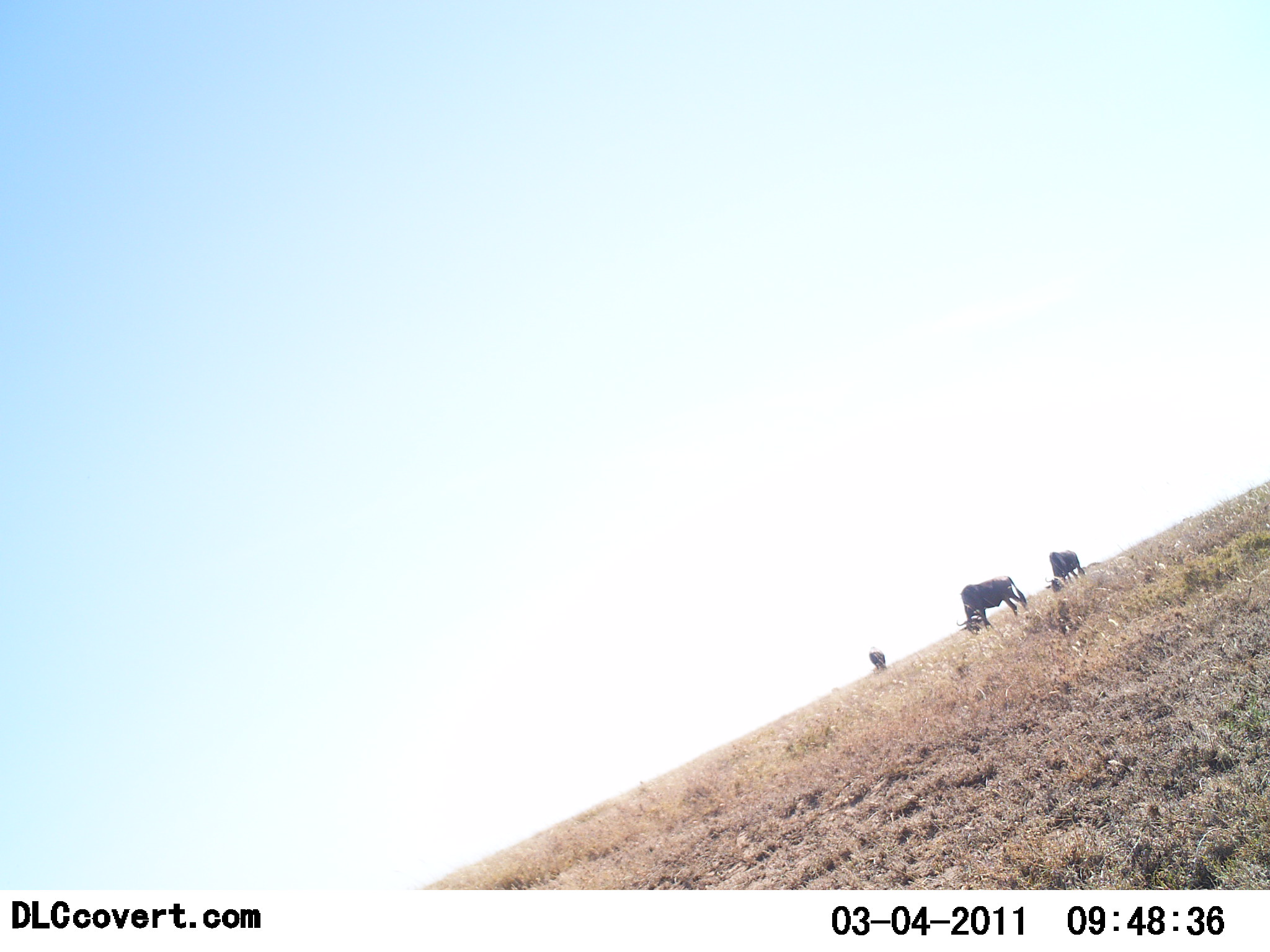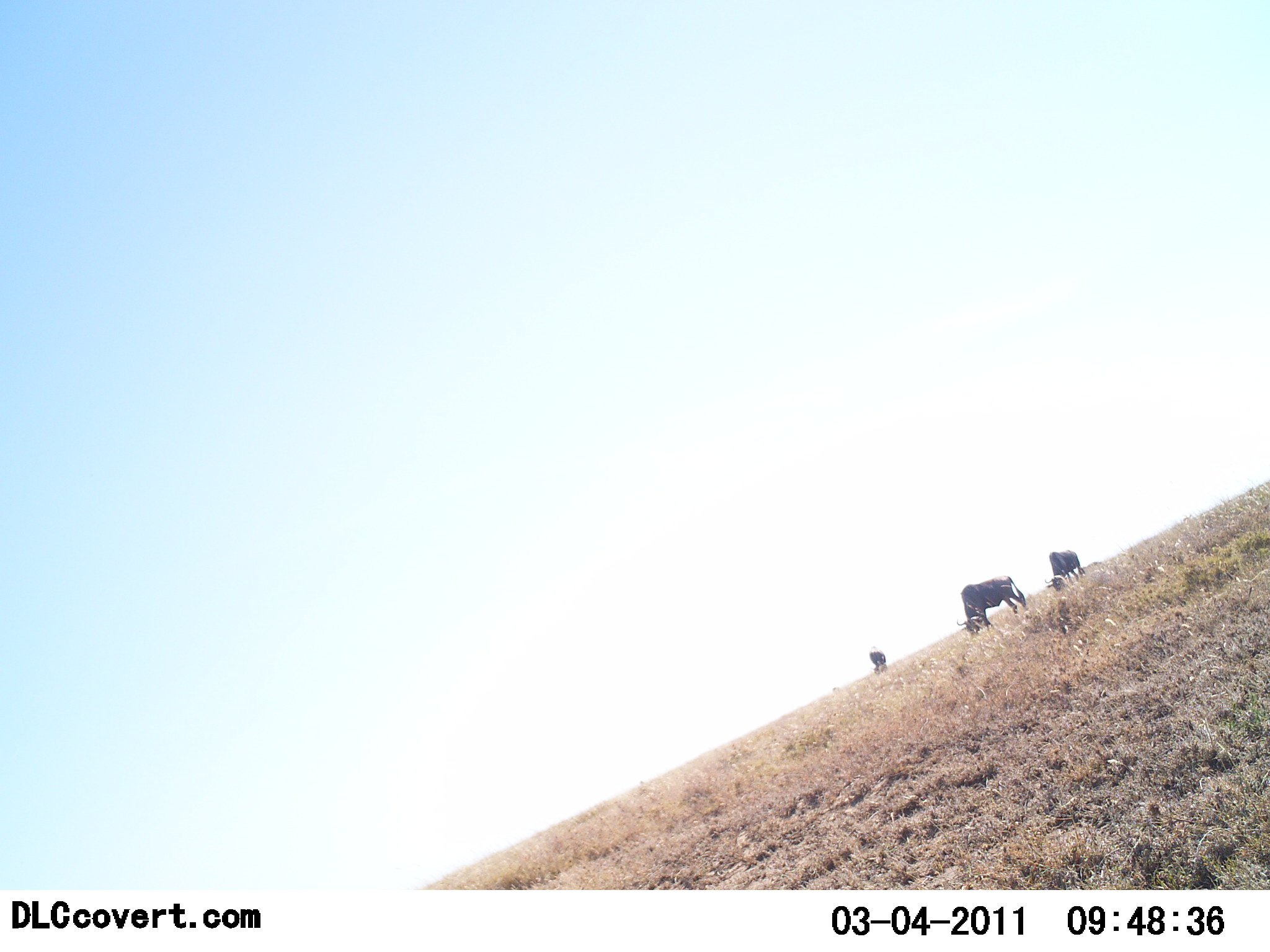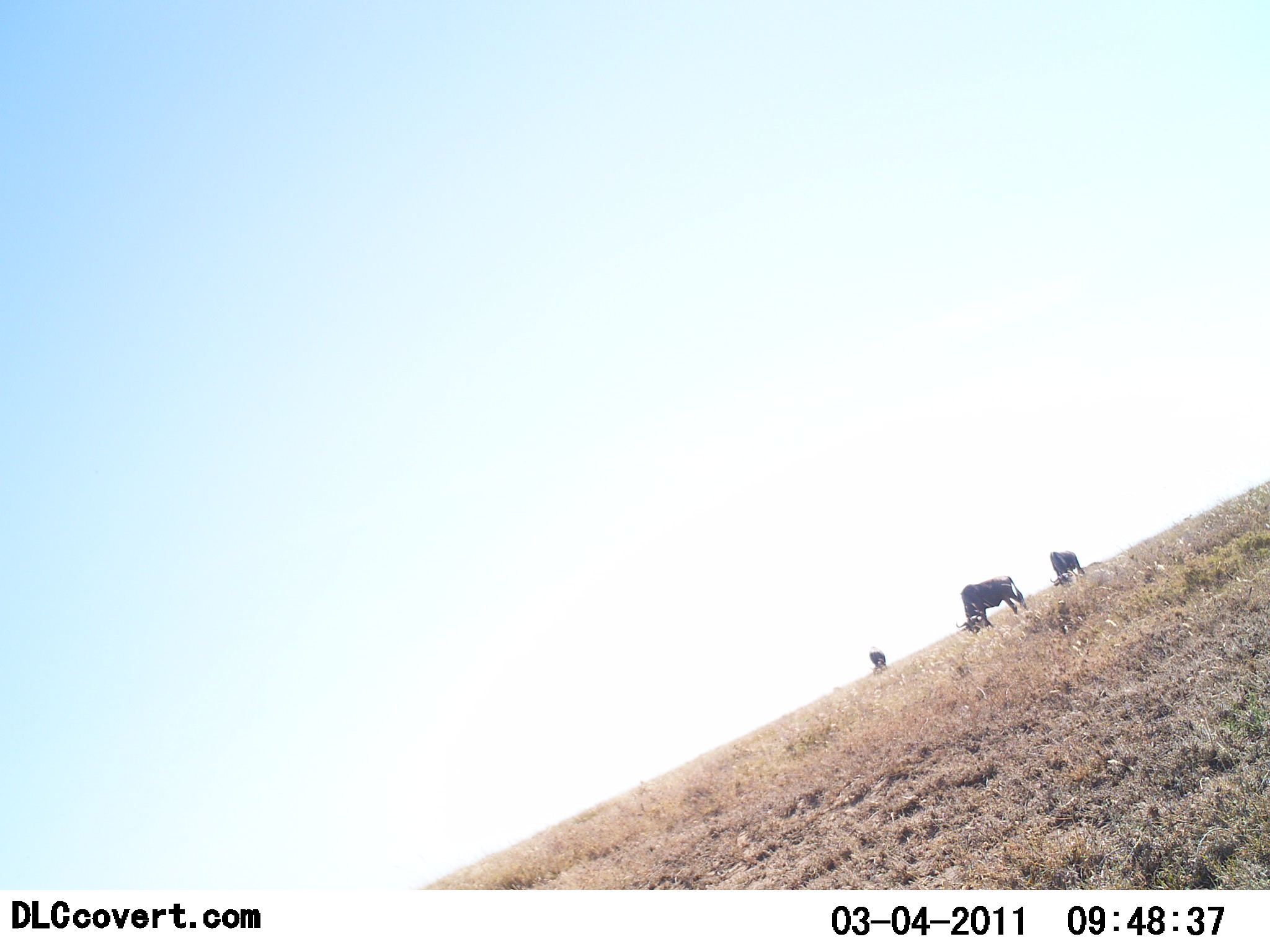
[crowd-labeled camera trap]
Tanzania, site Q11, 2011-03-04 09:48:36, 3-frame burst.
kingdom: Animalia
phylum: Chordata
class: Mammalia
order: Artiodactyla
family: Bovidae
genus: Connochaetes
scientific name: Connochaetes taurinus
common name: blue wildebeest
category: wildebeest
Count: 3.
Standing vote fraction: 15%.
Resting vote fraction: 0%.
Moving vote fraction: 0%.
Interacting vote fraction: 0%.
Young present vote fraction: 0%.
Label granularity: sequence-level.